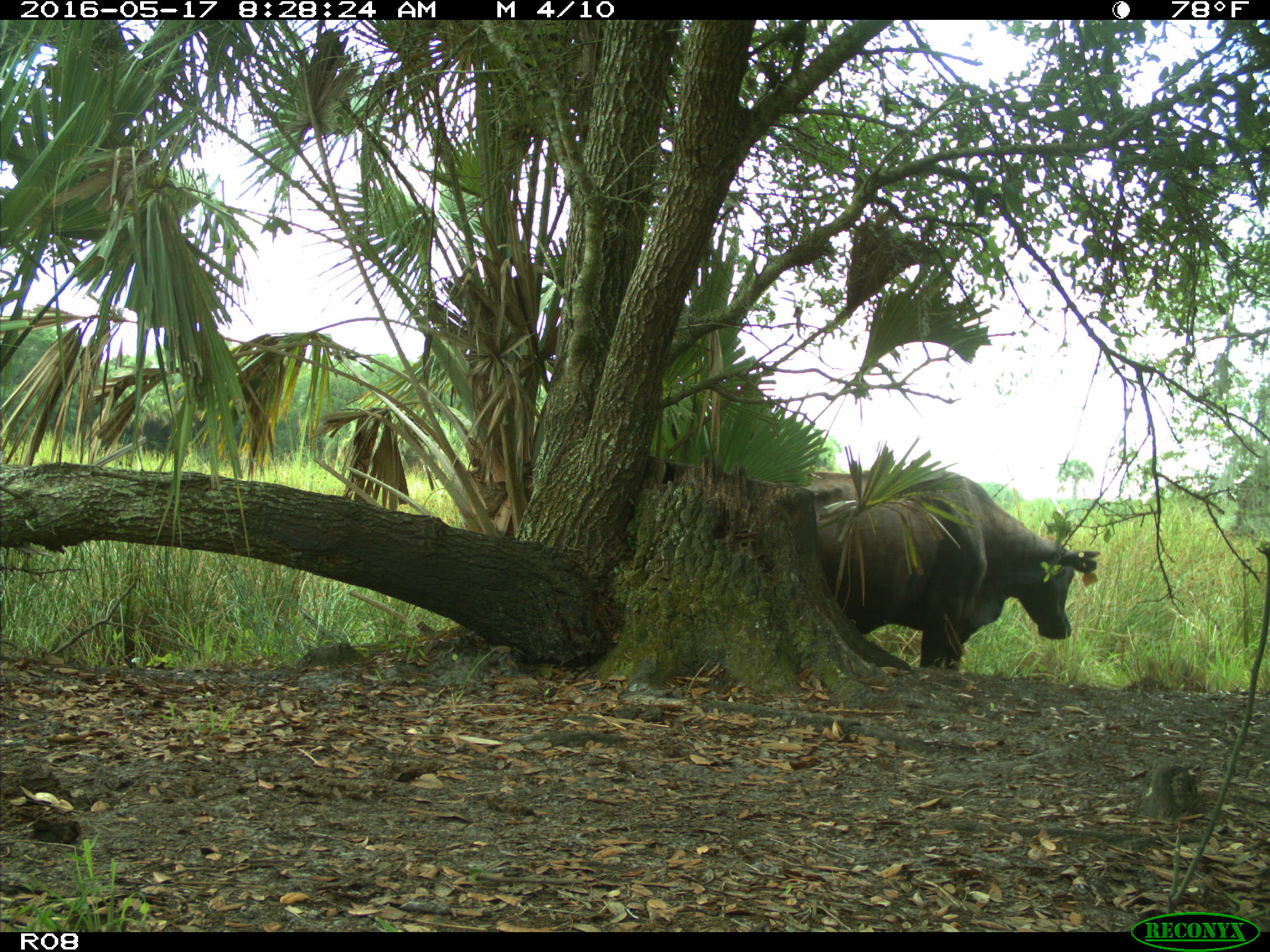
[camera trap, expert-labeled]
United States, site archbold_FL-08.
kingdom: Animalia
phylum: Chordata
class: Mammalia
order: Artiodactyla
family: Bovidae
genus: Bos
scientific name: Bos taurus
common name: domestic cow